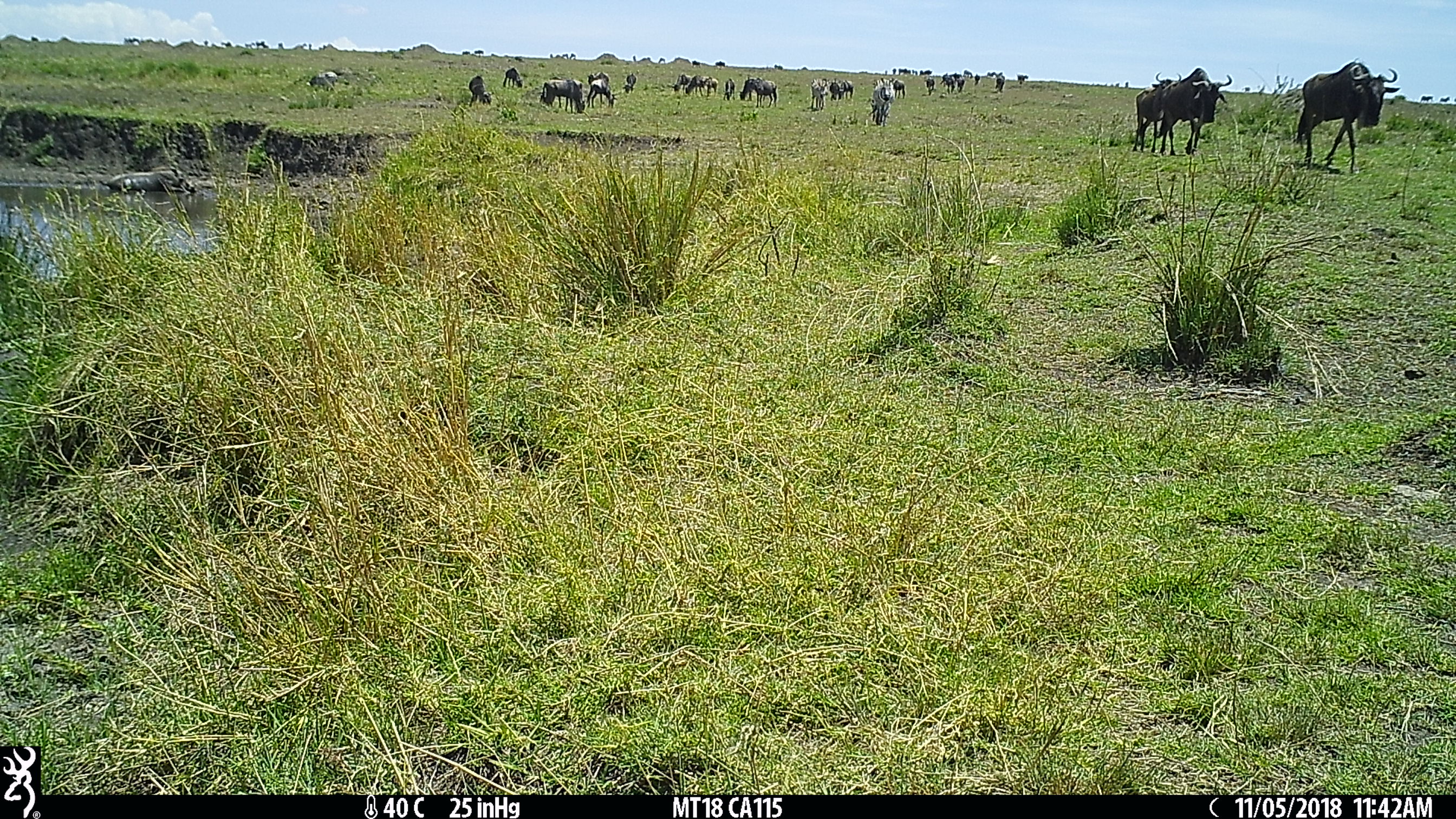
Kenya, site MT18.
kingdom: Animalia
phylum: Chordata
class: Mammalia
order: Artiodactyla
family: Bovidae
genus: Connochaetes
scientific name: Connochaetes taurinus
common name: blue wildebeest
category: wildebeest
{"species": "wildebeest (blue wildebeest) (Connochaetes taurinus)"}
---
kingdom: Animalia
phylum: Chordata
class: Mammalia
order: Artiodactyla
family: Suidae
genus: Phacochoerus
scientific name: Phacochoerus africanus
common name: common warthog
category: warthog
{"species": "warthog (common warthog) (Phacochoerus africanus)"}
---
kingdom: Animalia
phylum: Chordata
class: Mammalia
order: Perissodactyla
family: Equidae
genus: Equus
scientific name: Equus quagga burchellii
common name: burchell's zebra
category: zebra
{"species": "zebra (burchell's zebra) (Equus quagga burchellii)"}